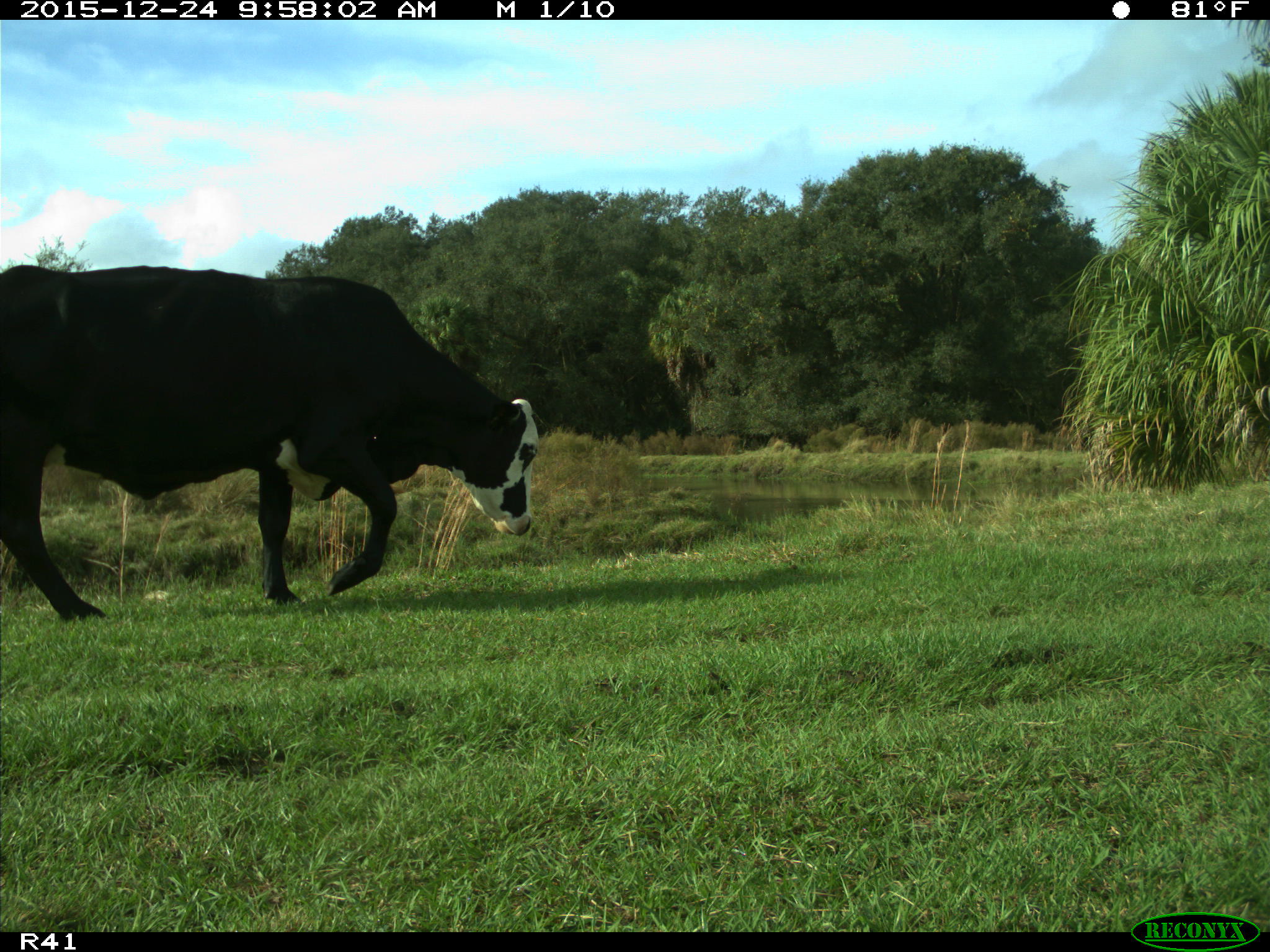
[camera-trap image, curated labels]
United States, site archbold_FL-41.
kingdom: Animalia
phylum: Chordata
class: Mammalia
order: Artiodactyla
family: Bovidae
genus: Bos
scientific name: Bos taurus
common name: domestic cow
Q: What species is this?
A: Bos taurus (domestic cow).